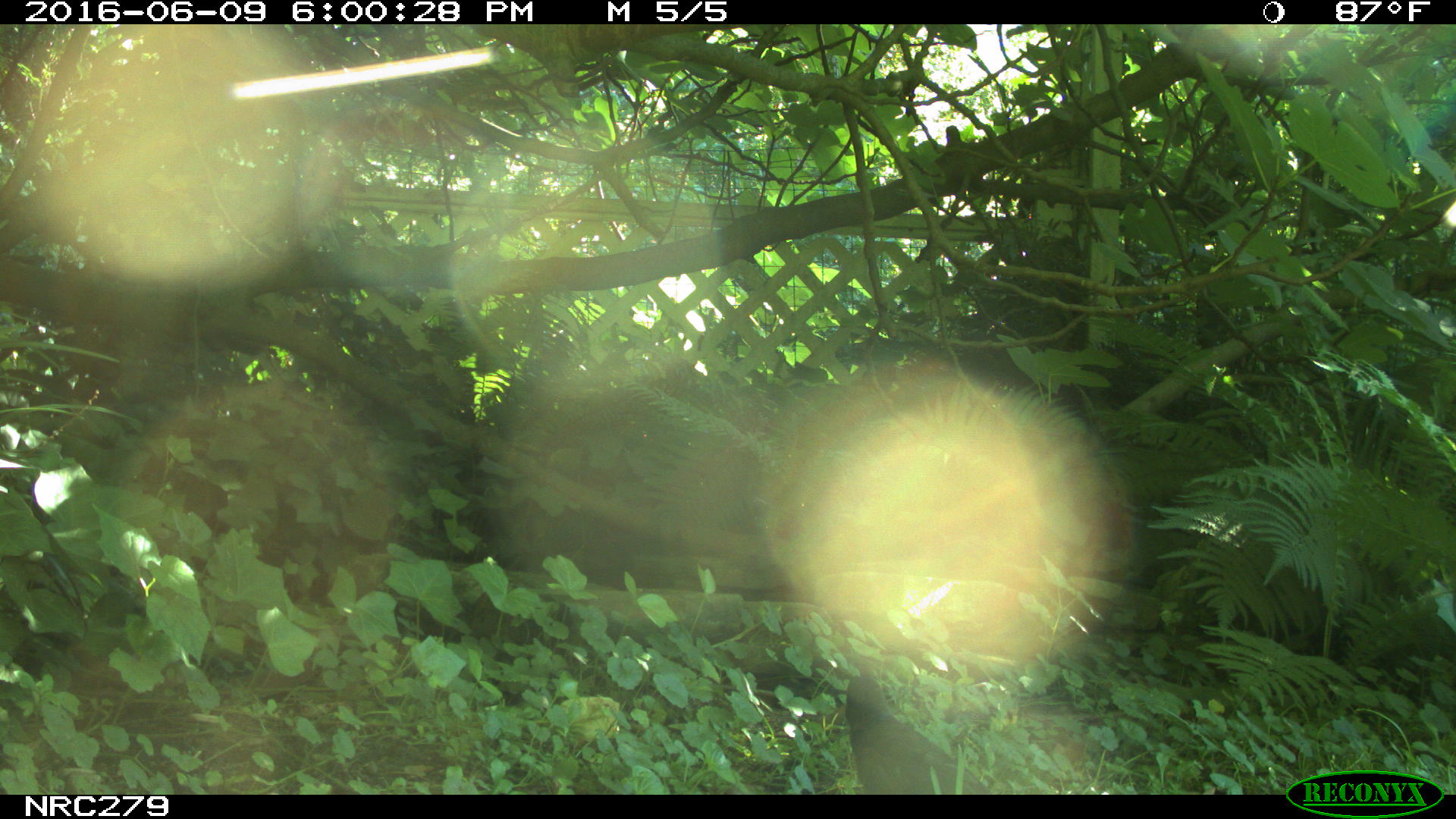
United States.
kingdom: Animalia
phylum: Chordata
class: Aves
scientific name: Aves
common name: bird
Bird (Aves).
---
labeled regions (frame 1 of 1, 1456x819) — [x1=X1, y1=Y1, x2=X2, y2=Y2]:
Bird: [x1=830, y1=670, x2=991, y2=793]